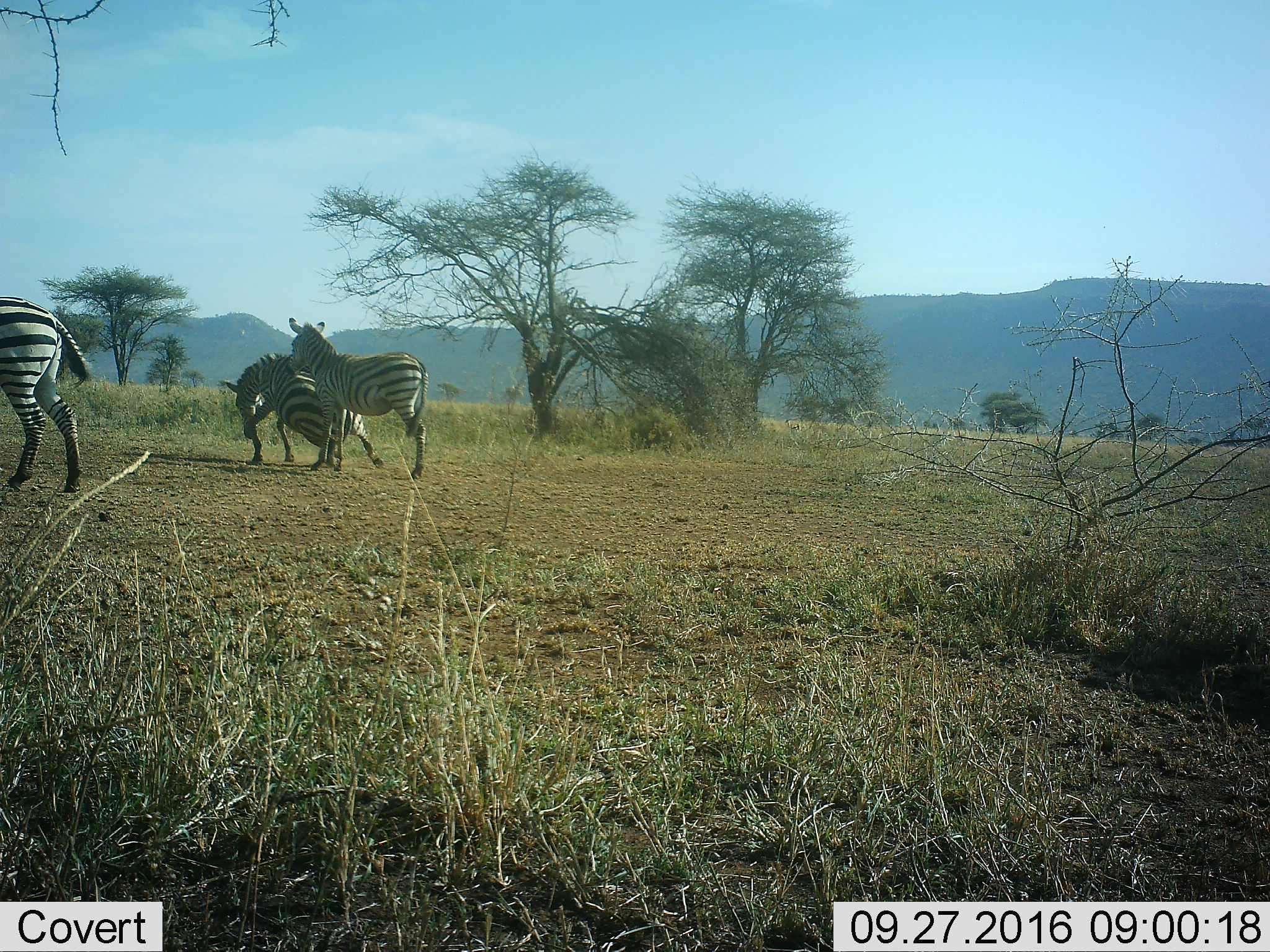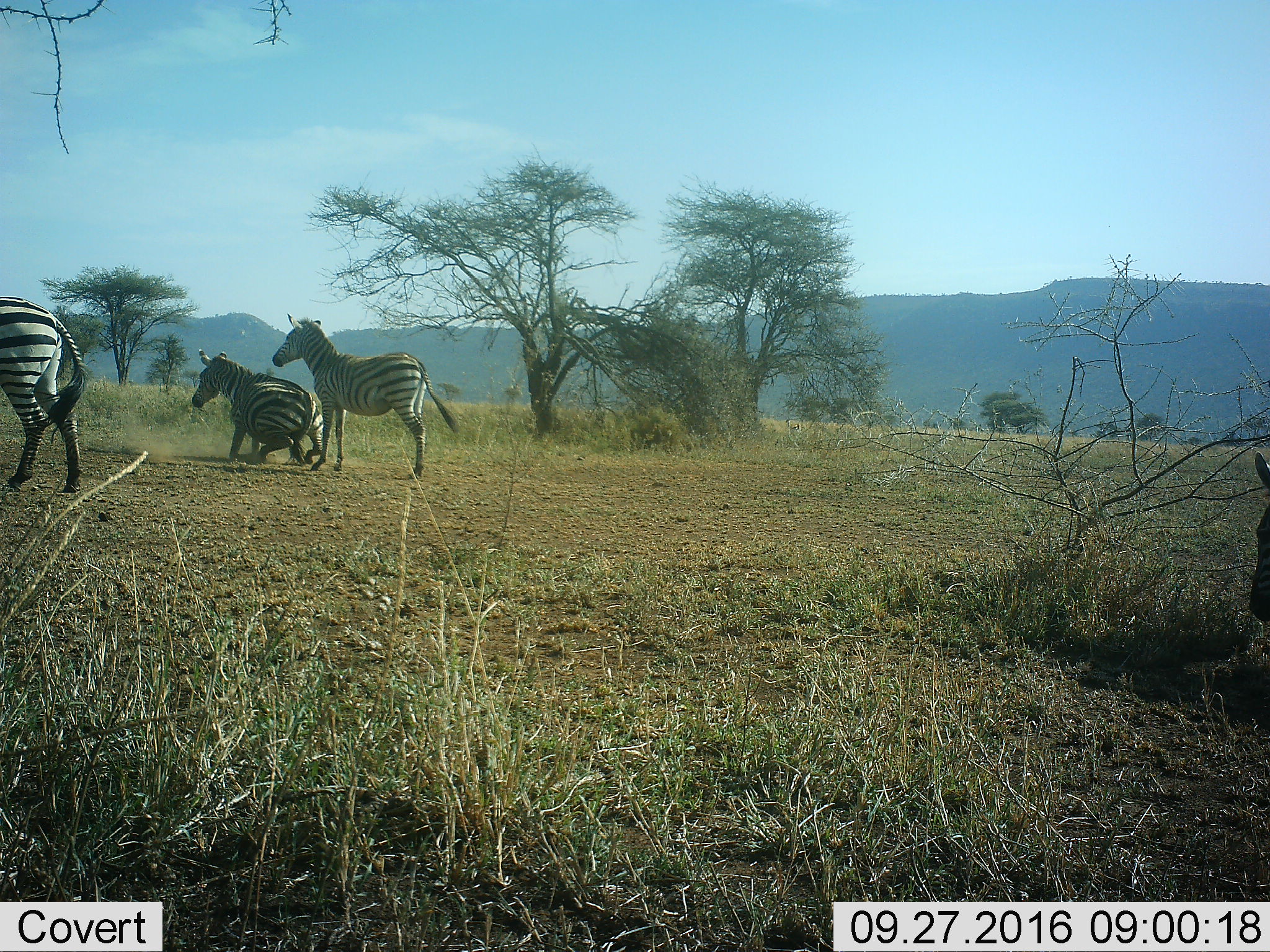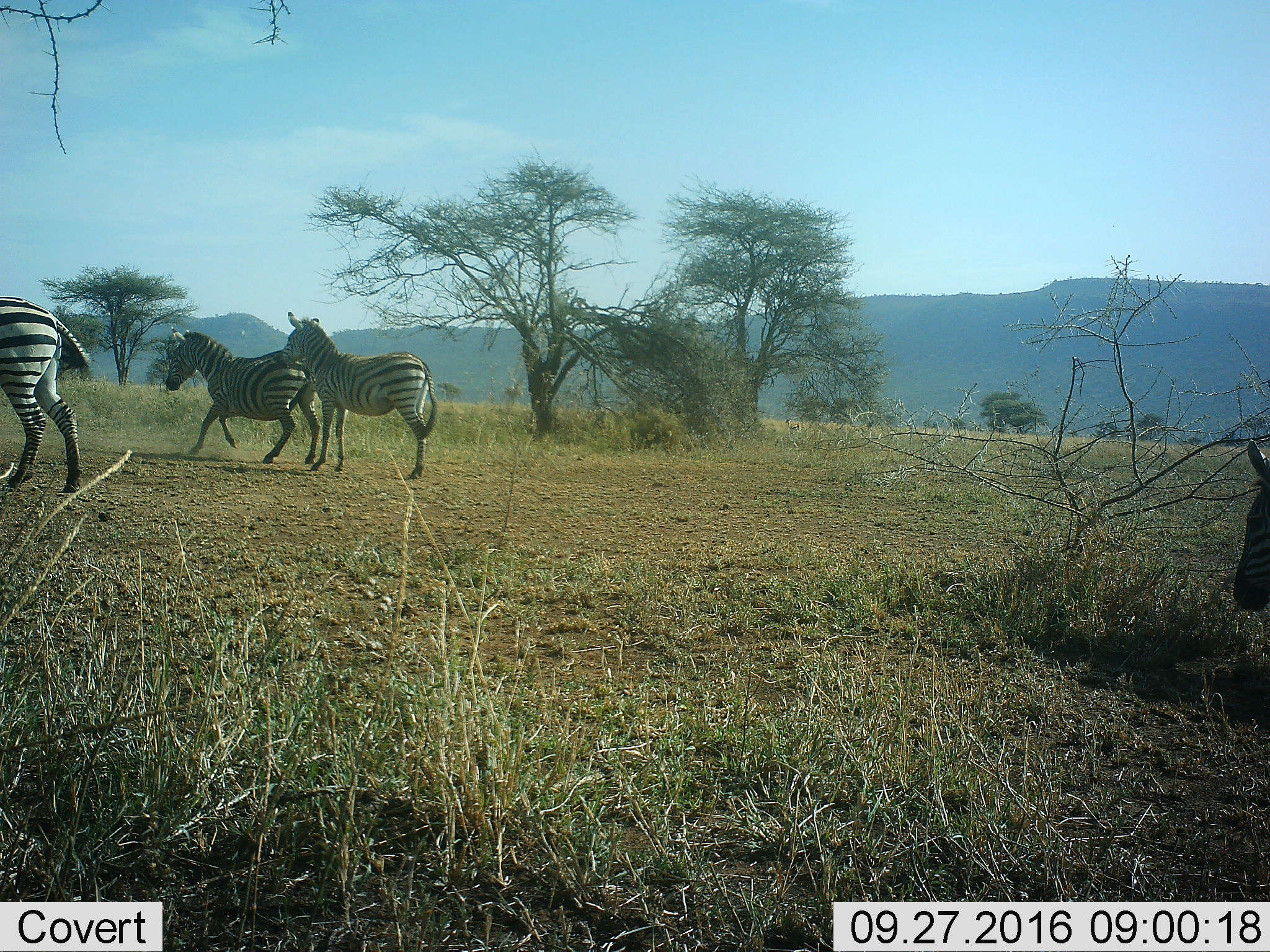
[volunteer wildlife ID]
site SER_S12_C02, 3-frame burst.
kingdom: Animalia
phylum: Chordata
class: Mammalia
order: Perissodactyla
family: Equidae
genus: Equus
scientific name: Equus quagga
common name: plains zebra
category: zebraplains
Zebraplains (plains zebra) (Equus quagga), count 4. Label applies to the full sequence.